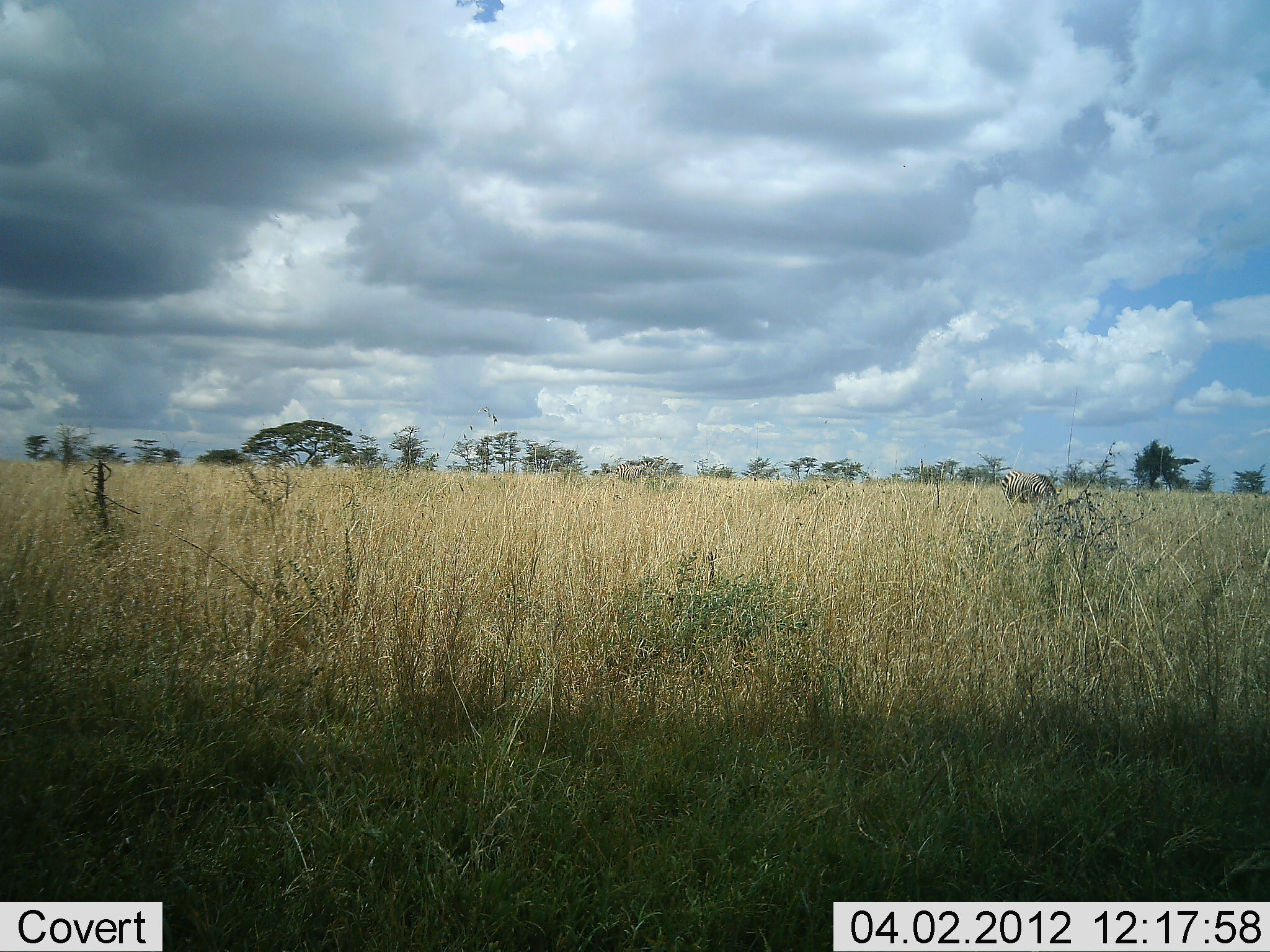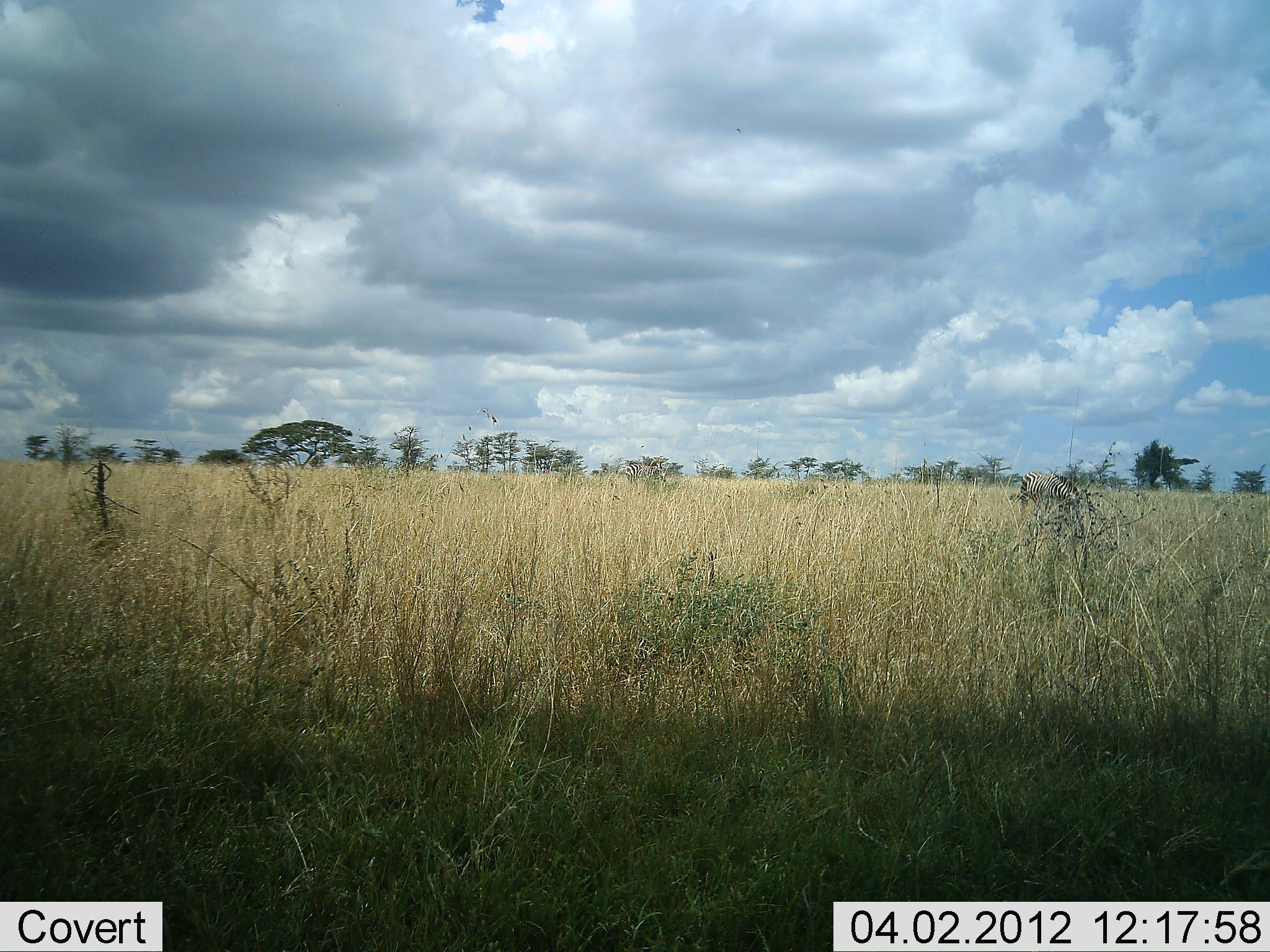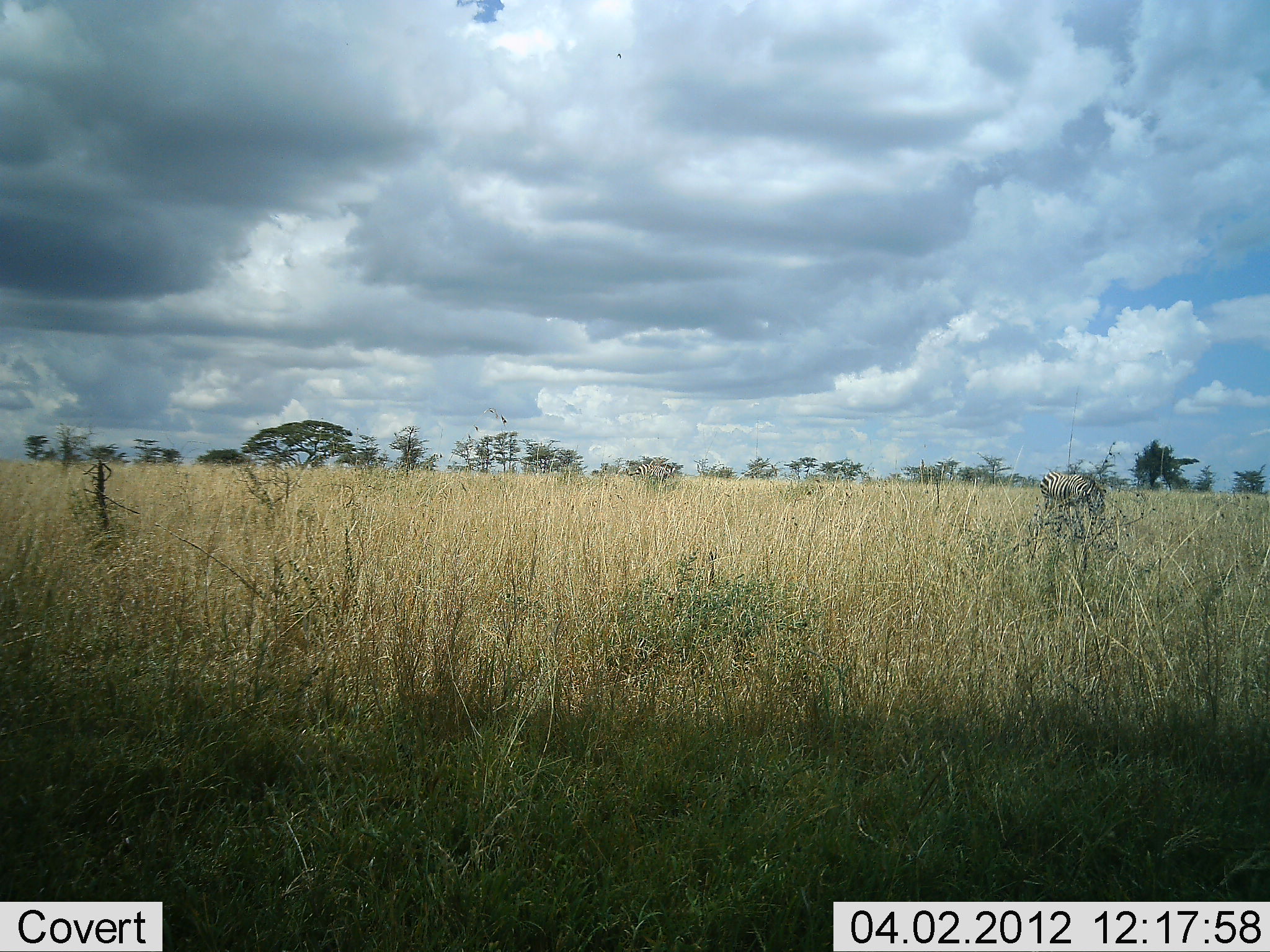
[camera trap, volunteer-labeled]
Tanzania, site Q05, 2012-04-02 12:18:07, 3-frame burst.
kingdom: Animalia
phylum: Chordata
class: Mammalia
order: Perissodactyla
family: Equidae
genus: Equus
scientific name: Equus quagga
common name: plains zebra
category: zebra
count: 2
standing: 0%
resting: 0%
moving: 82%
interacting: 0%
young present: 0%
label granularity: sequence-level